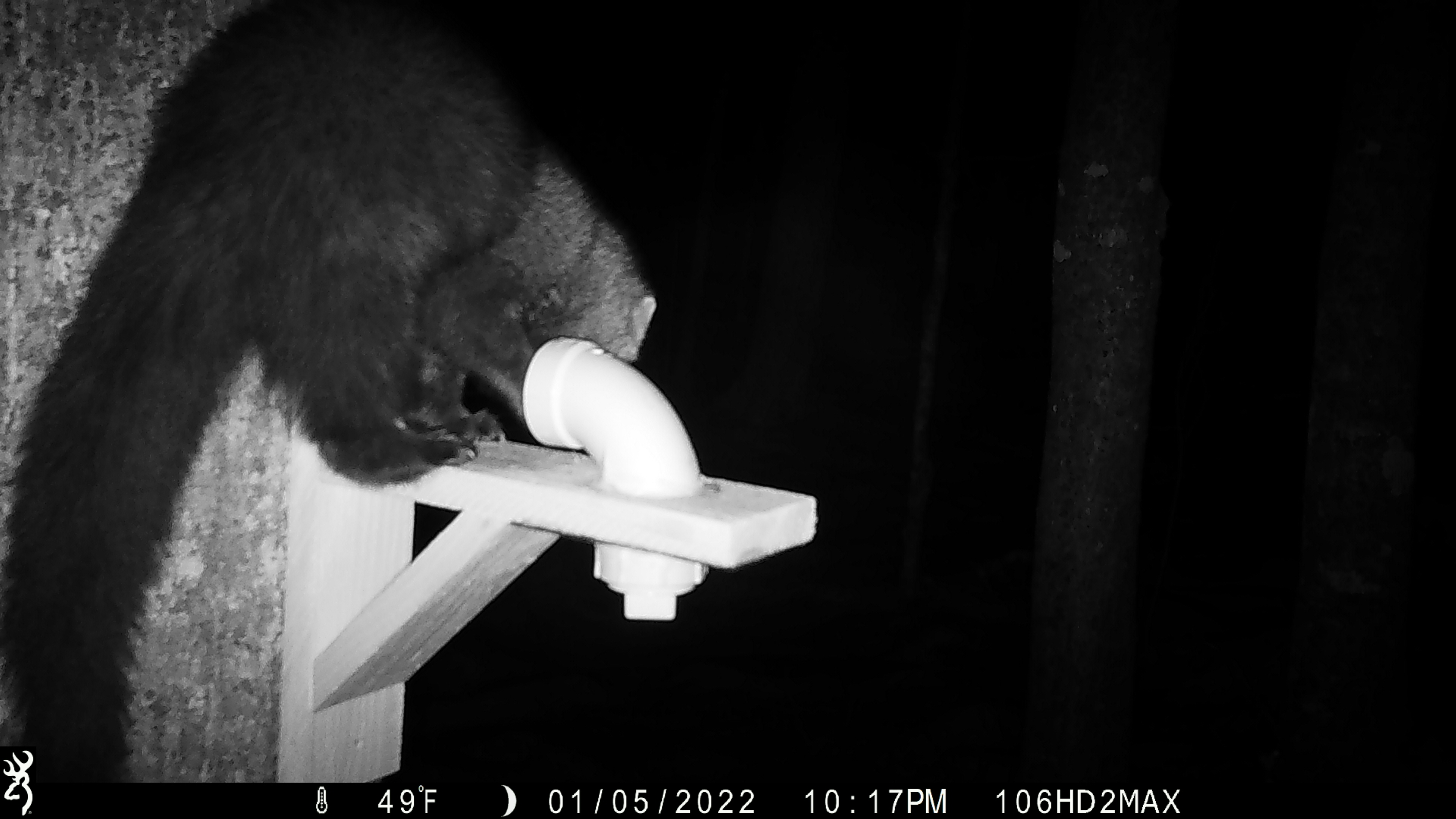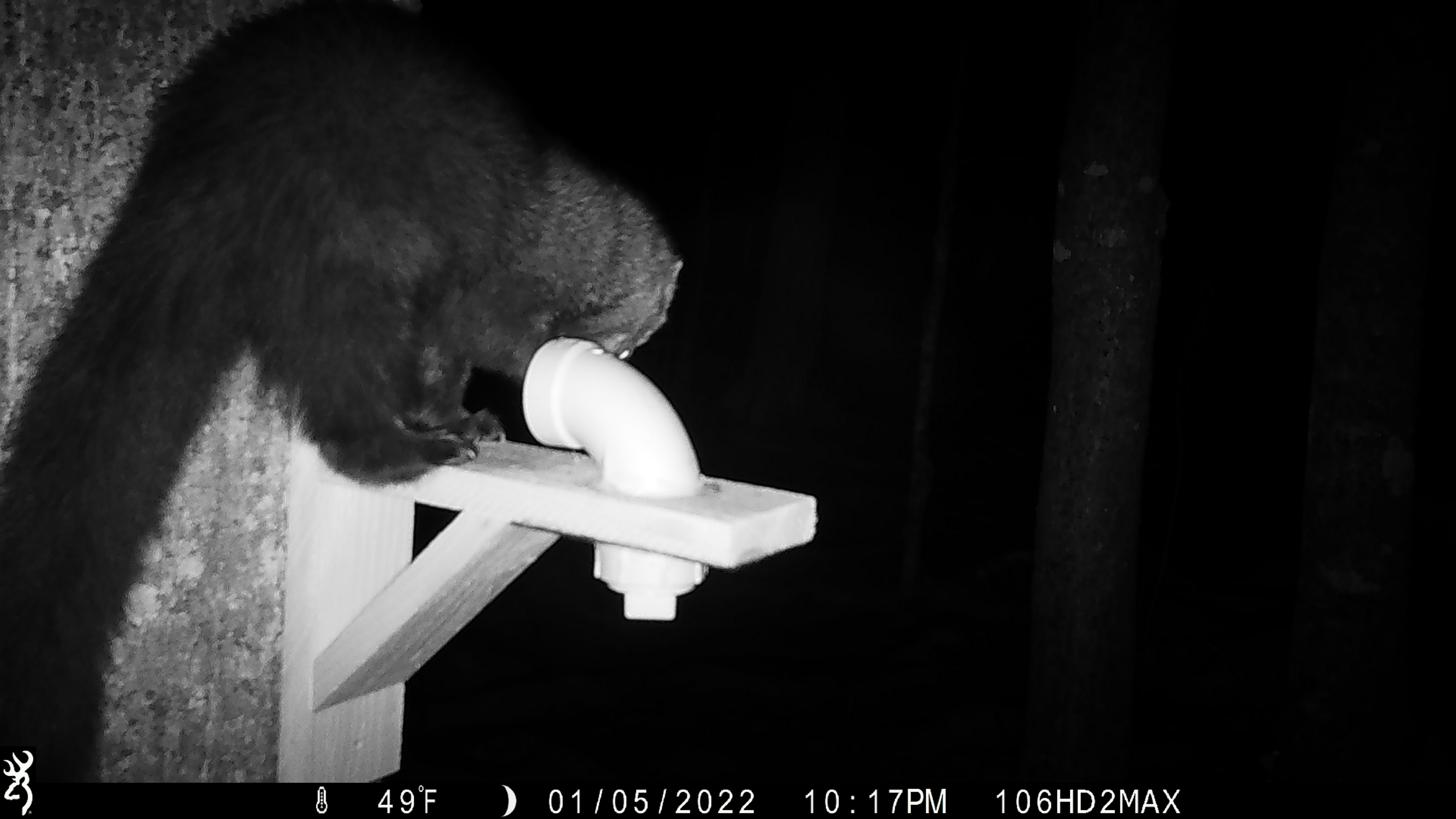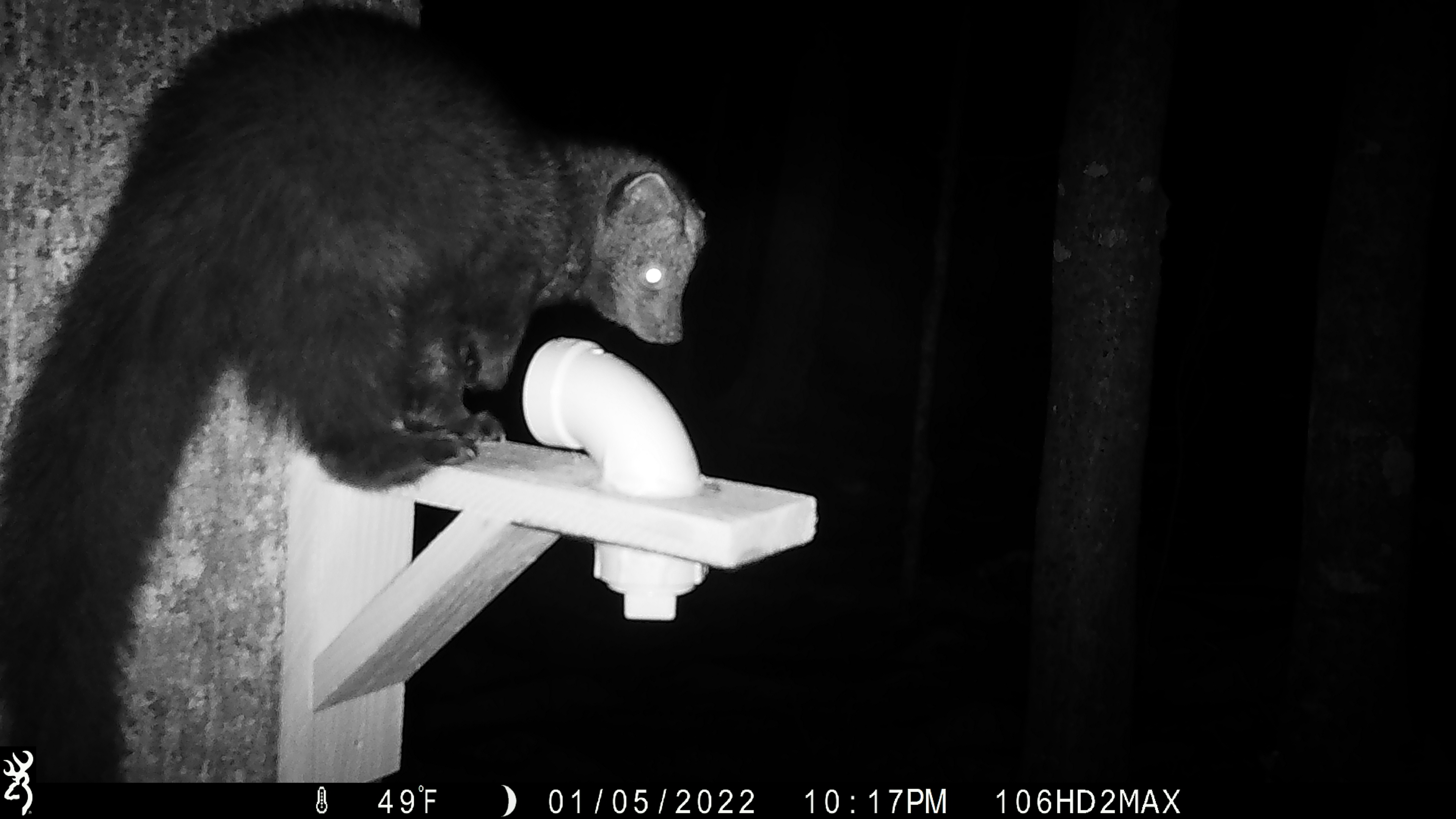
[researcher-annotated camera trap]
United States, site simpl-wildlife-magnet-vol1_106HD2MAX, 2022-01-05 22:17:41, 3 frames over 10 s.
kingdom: Animalia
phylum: Chordata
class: Mammalia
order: Carnivora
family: Mustelidae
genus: Pekania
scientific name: Pekania pennanti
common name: fisher